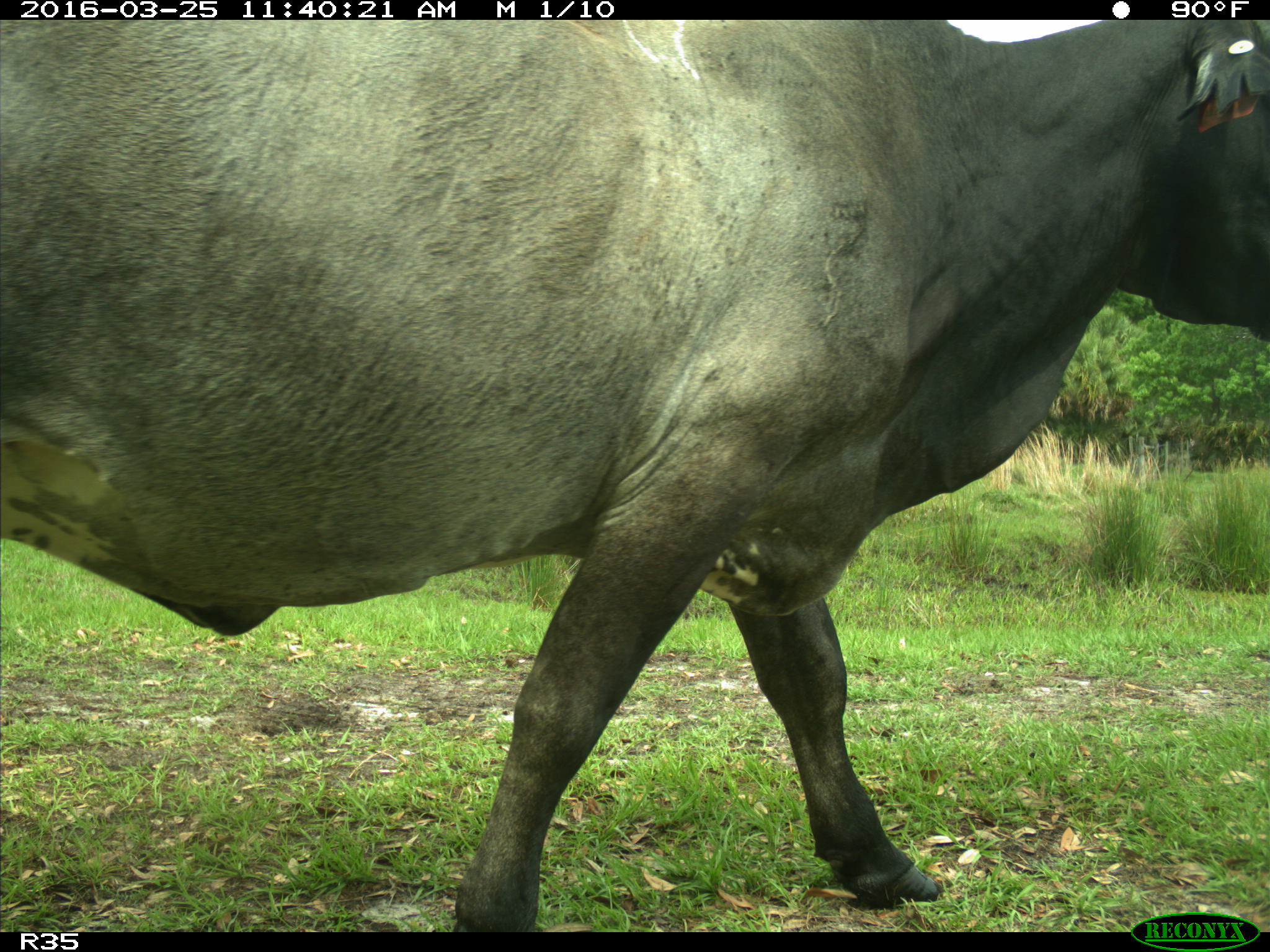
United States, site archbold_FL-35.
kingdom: Animalia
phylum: Chordata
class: Mammalia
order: Artiodactyla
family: Bovidae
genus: Bos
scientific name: Bos taurus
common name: domestic cow